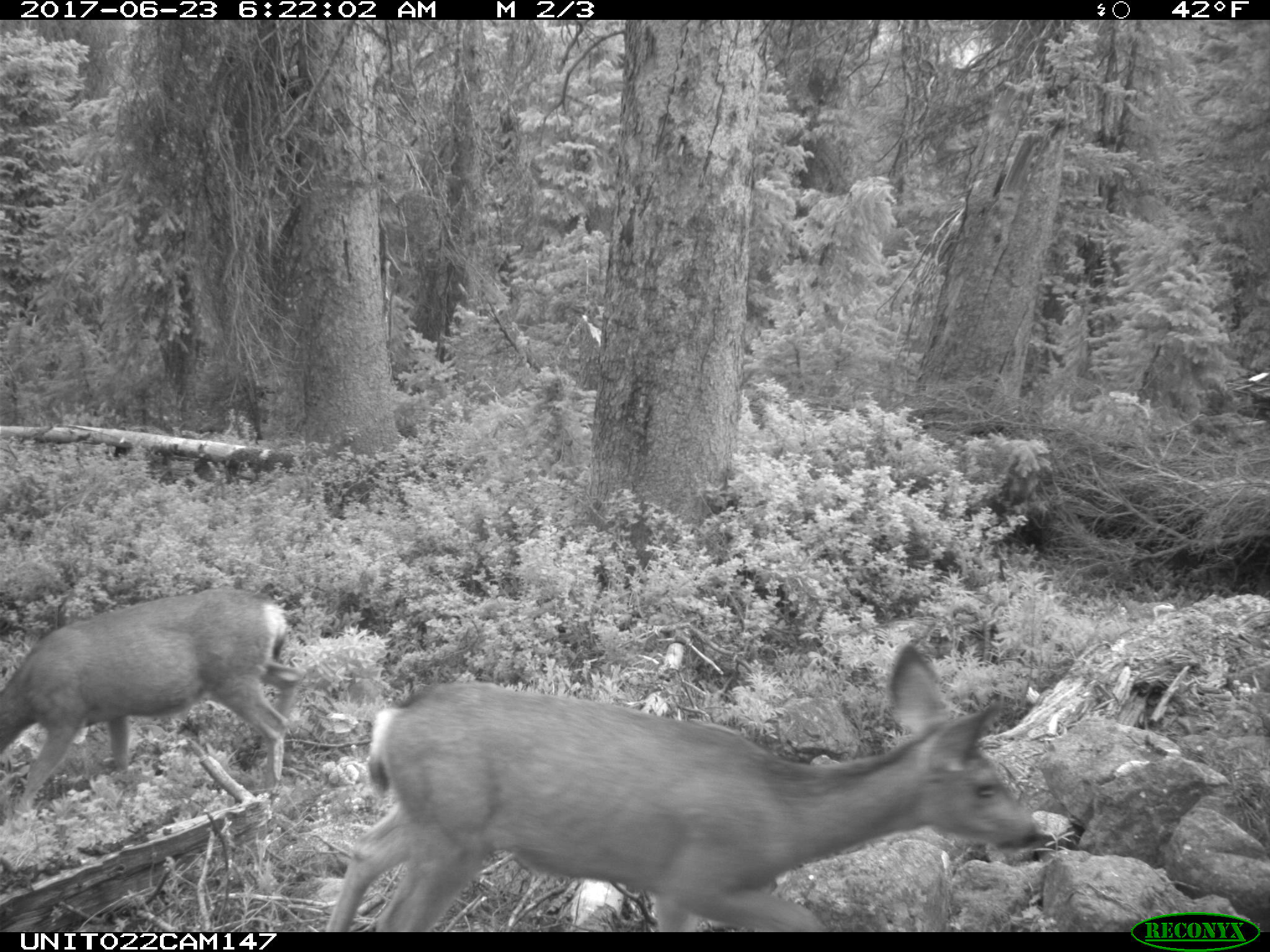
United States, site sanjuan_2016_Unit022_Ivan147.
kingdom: Animalia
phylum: Chordata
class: Mammalia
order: Artiodactyla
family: Cervidae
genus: Odocoileus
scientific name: Odocoileus hemionus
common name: mule deer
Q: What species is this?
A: Odocoileus hemionus (mule deer).